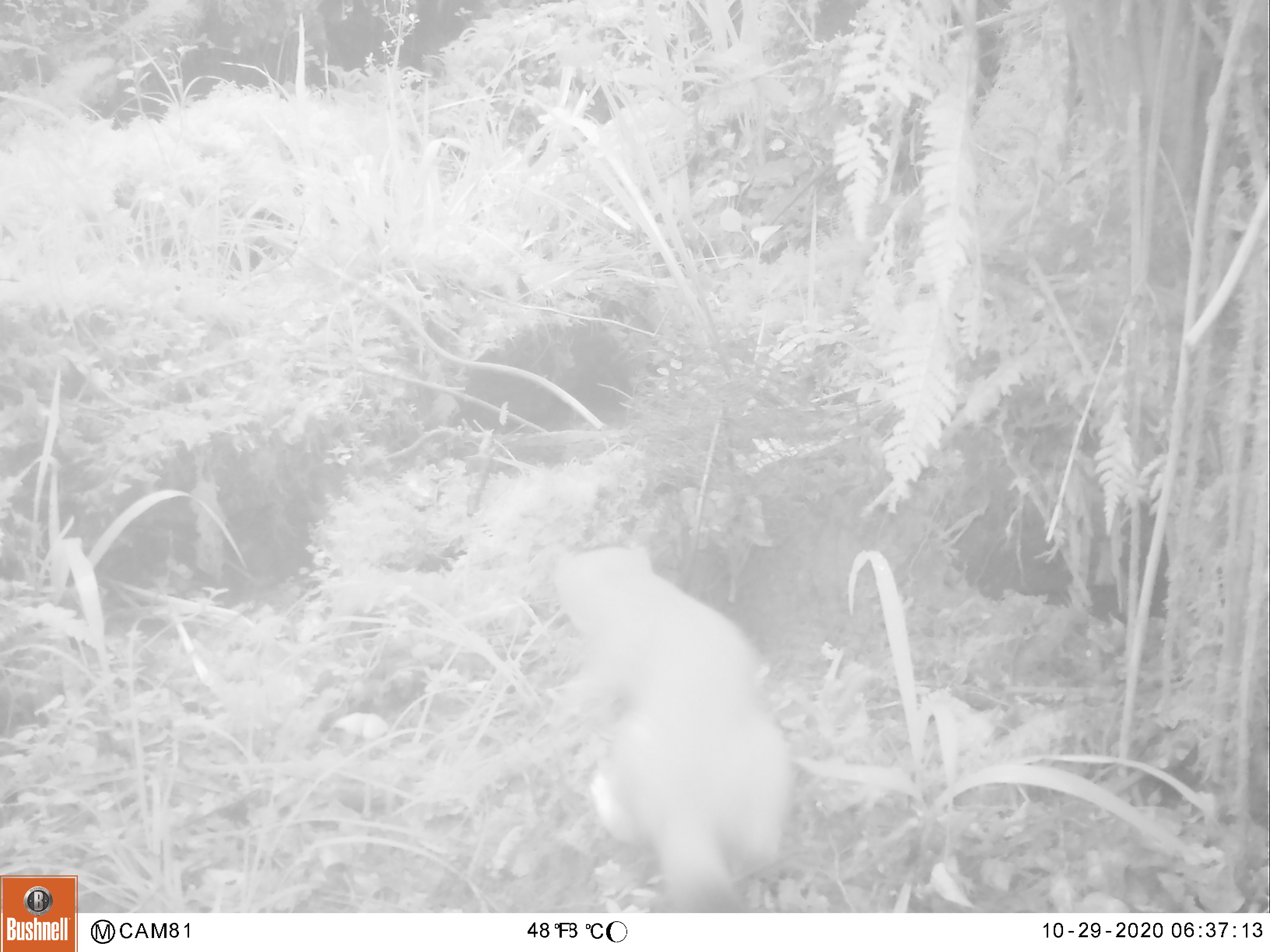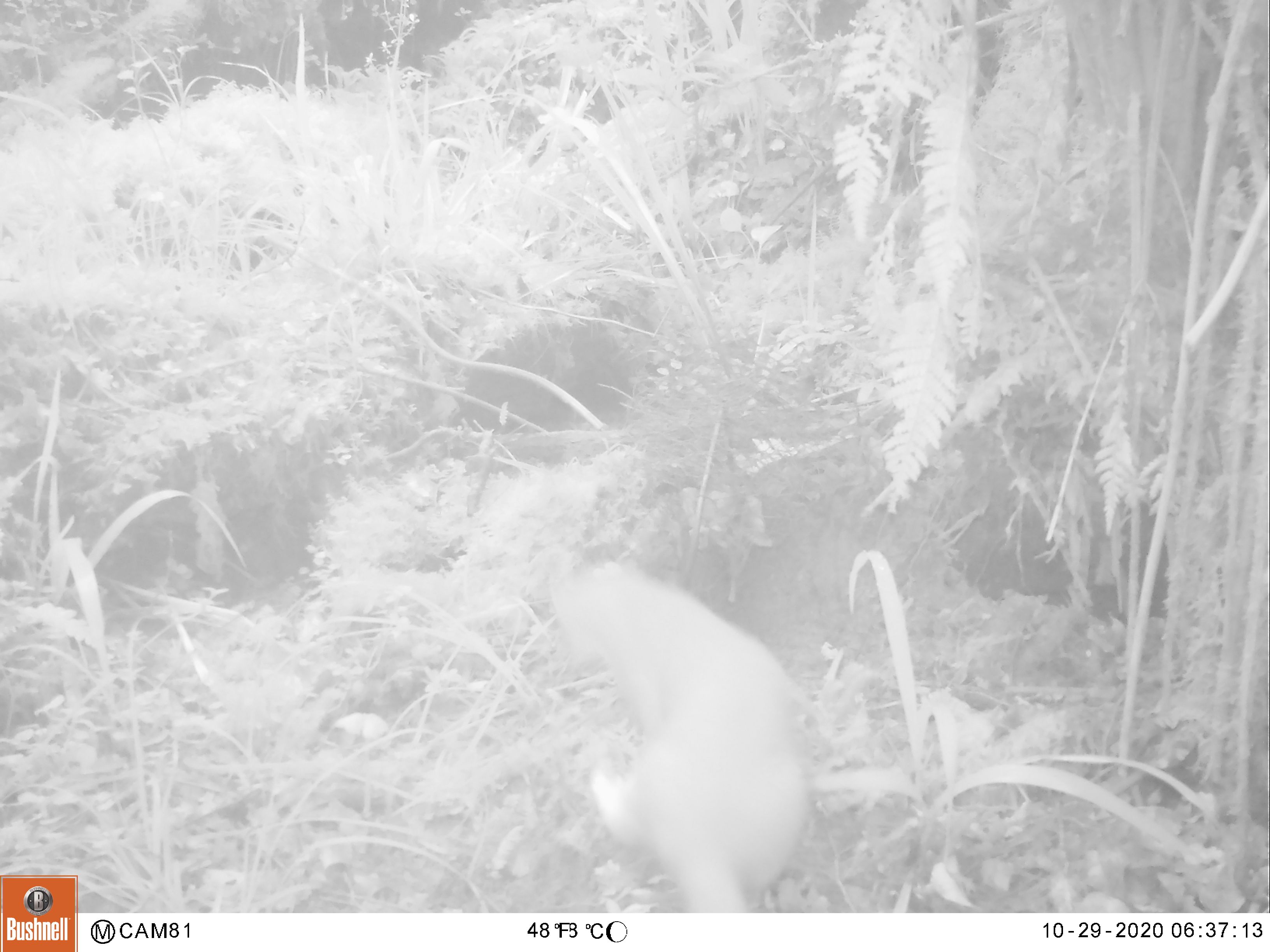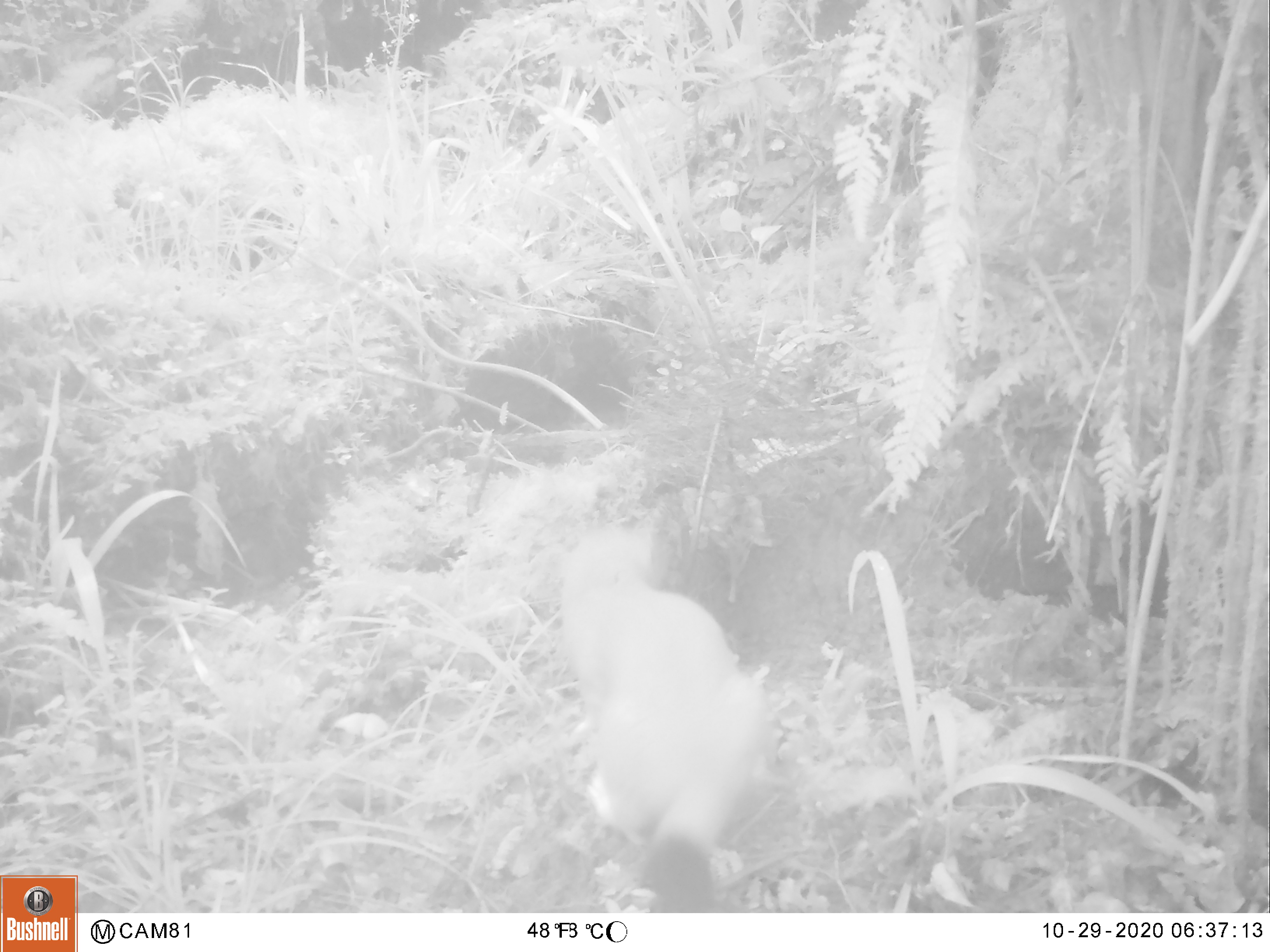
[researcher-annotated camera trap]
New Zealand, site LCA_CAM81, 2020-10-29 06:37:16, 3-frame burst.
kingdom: Animalia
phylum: Chordata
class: Mammalia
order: Carnivora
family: Mustelidae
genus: Mustela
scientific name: Mustela erminea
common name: stoat